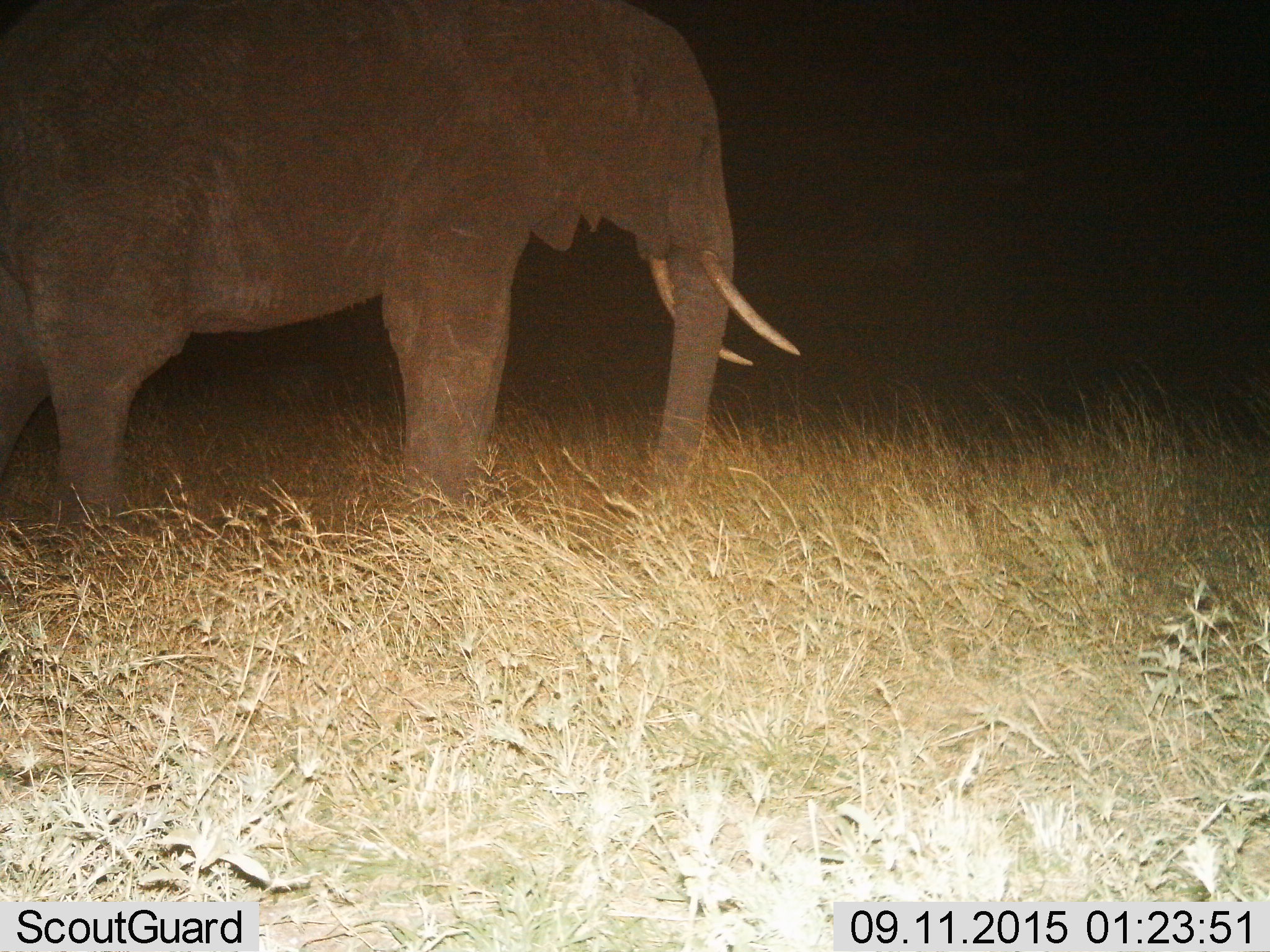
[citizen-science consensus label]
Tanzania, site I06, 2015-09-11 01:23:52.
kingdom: Animalia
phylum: Chordata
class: Mammalia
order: Proboscidea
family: Elephantidae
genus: Loxodonta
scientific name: Loxodonta africana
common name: african bush elephant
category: elephant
Elephant (african bush elephant) (Loxodonta africana), count 1. Behavior (volunteer vote fractions): standing 60%, resting 0%, moving 40%, interacting 0%. Young present (vote fraction): 0%. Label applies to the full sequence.